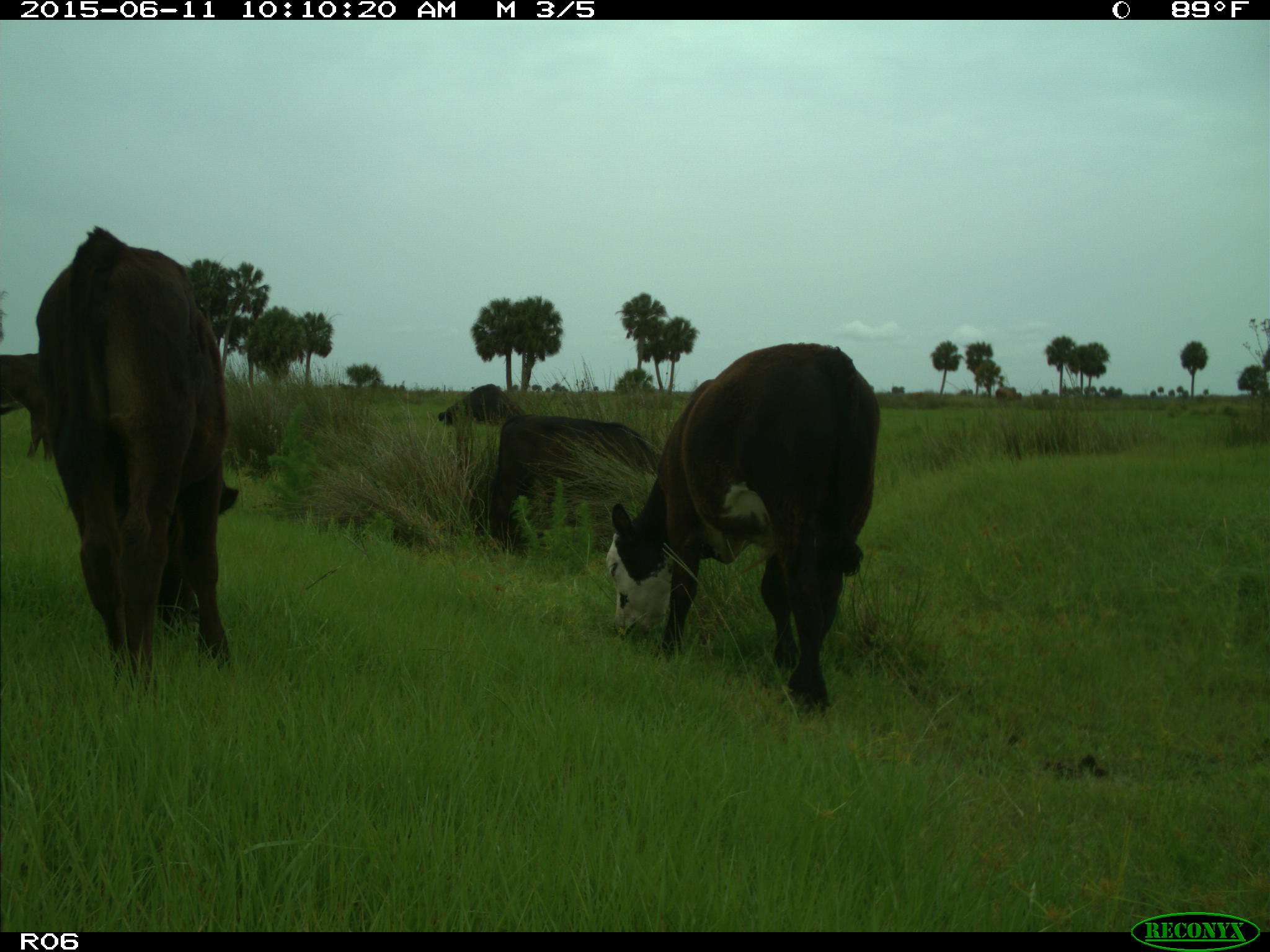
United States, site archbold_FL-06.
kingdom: Animalia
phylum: Chordata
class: Mammalia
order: Artiodactyla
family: Bovidae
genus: Bos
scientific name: Bos taurus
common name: domestic cow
Bos taurus (domestic cow).